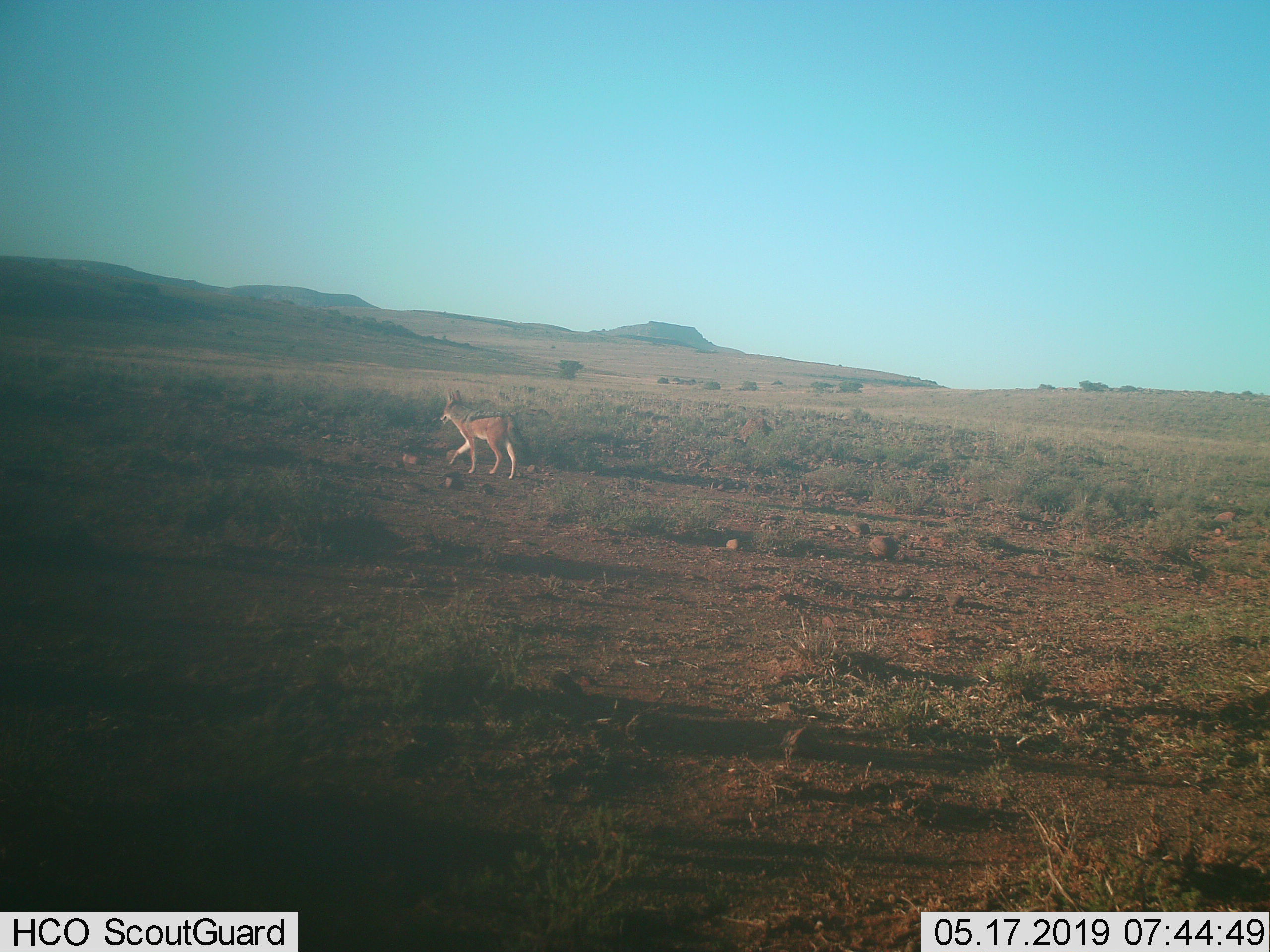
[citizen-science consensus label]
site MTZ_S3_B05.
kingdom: Animalia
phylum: Chordata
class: Mammalia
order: Carnivora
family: Canidae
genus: Lupulella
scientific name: Lupulella mesomelas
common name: black-backed jackal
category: jackalblackbacked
Jackalblackbacked (black-backed jackal) (Lupulella mesomelas), count 1. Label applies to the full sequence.